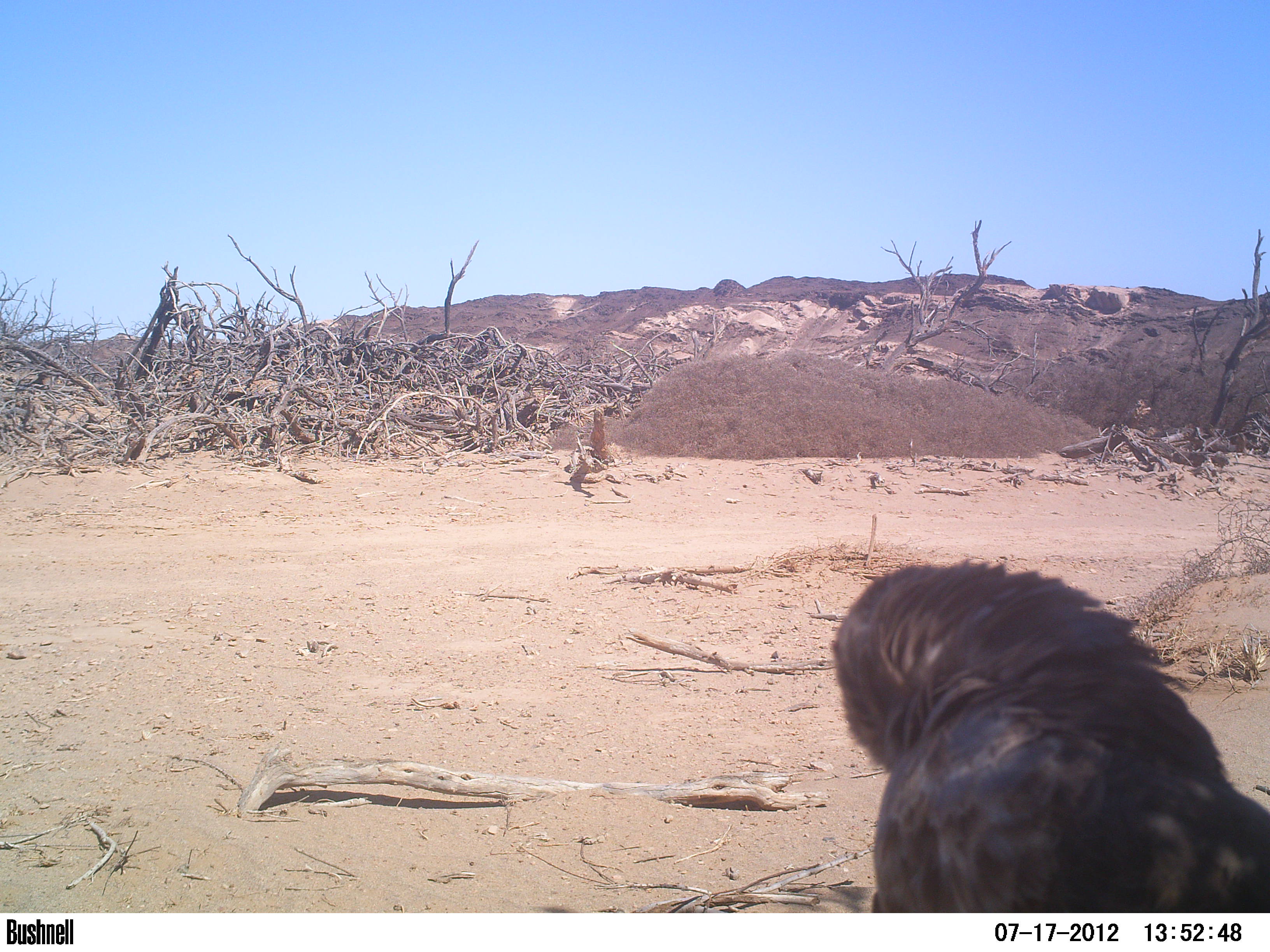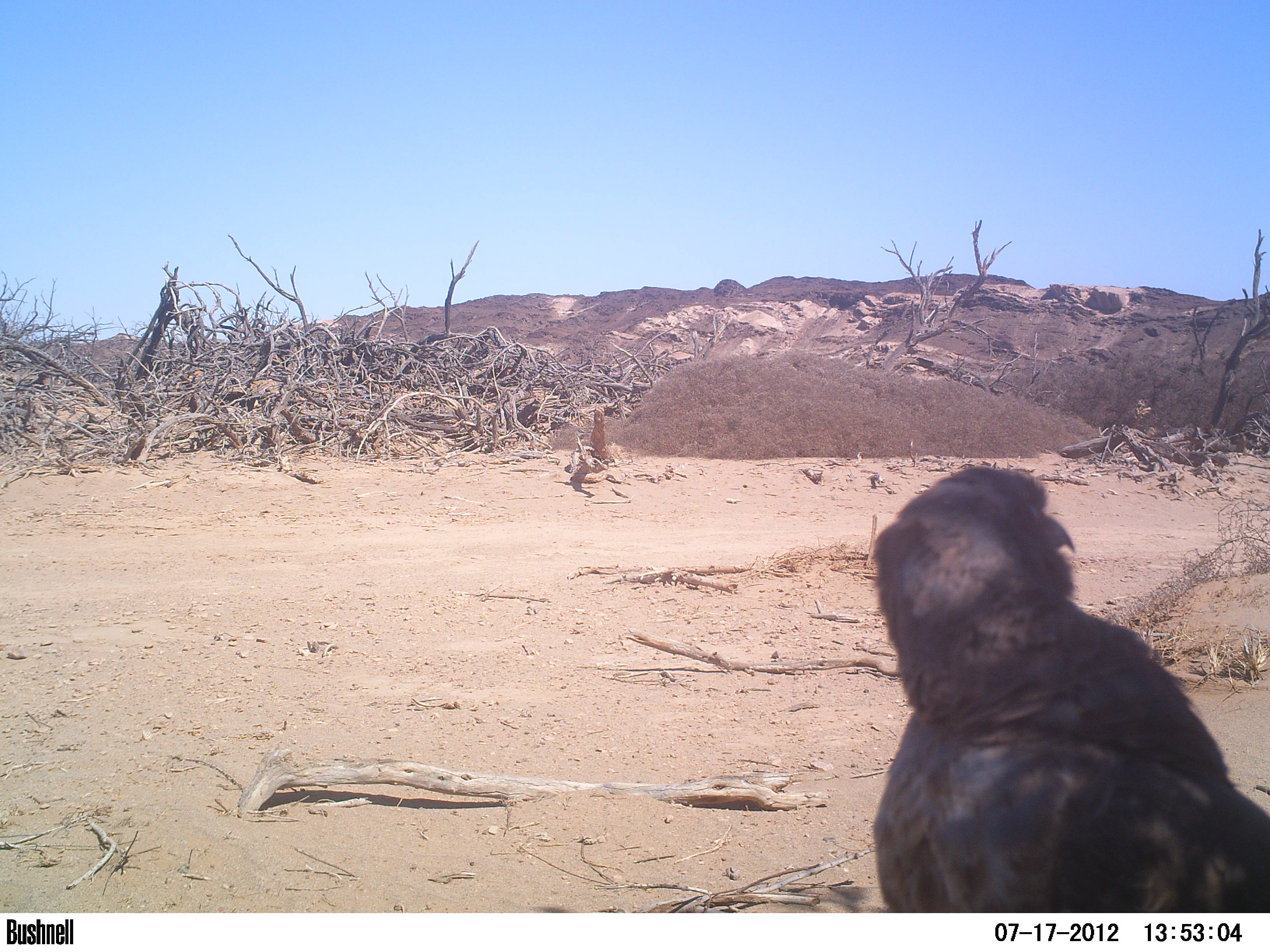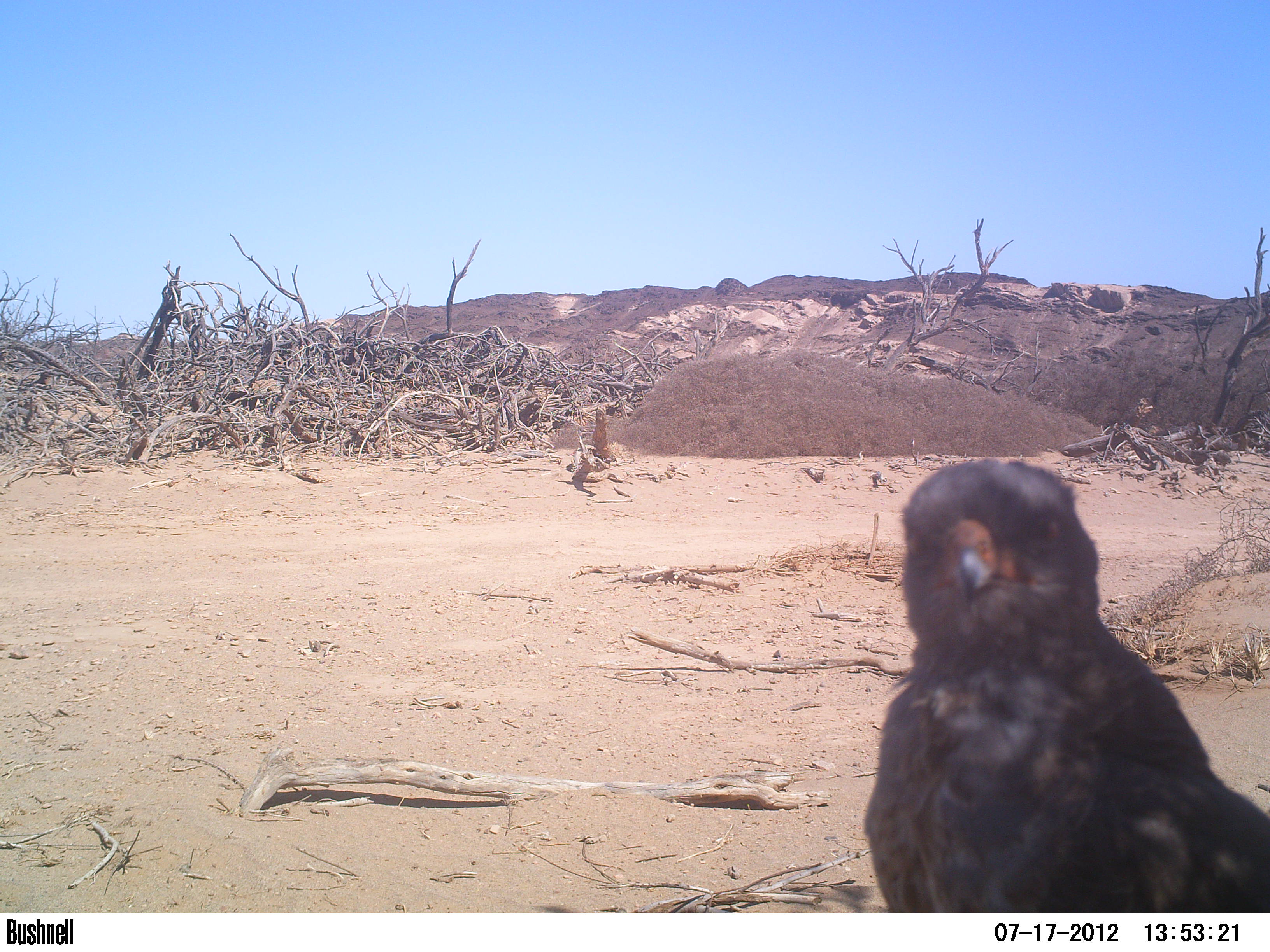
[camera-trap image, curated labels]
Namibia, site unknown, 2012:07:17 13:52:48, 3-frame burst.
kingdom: Animalia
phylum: Chordata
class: Aves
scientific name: Aves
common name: raptor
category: cn-raptors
Cn-raptors (raptor) (Aves).